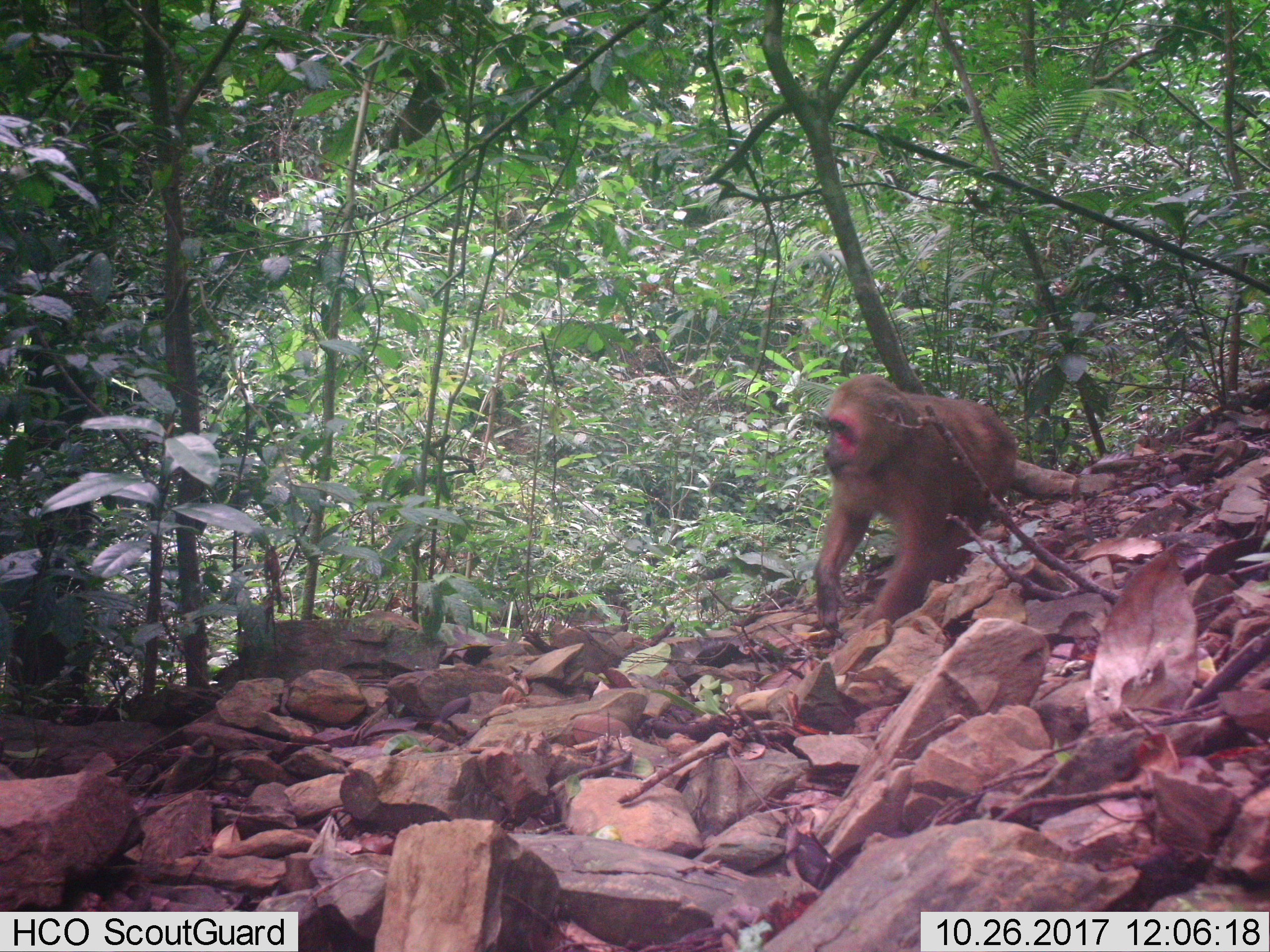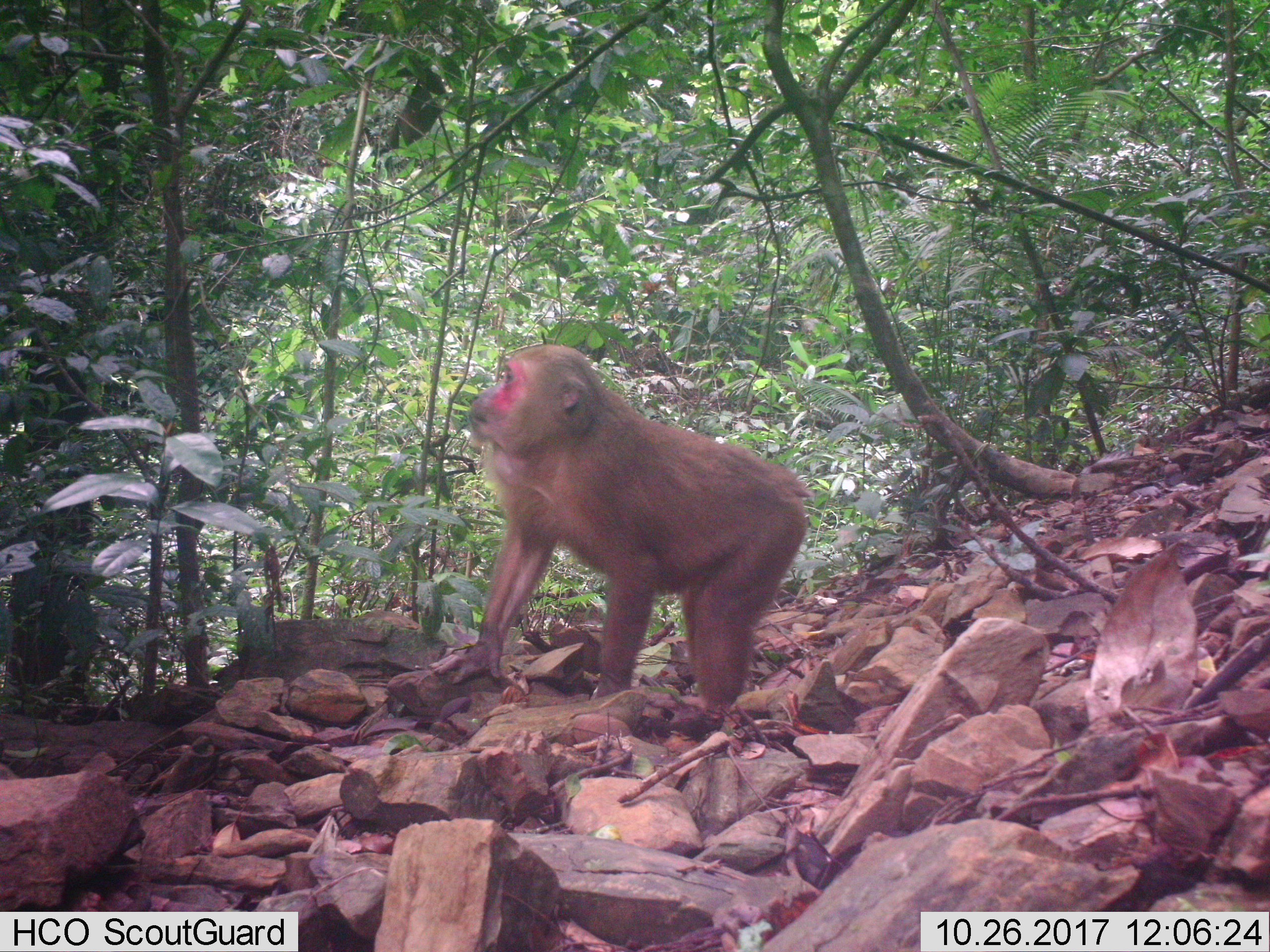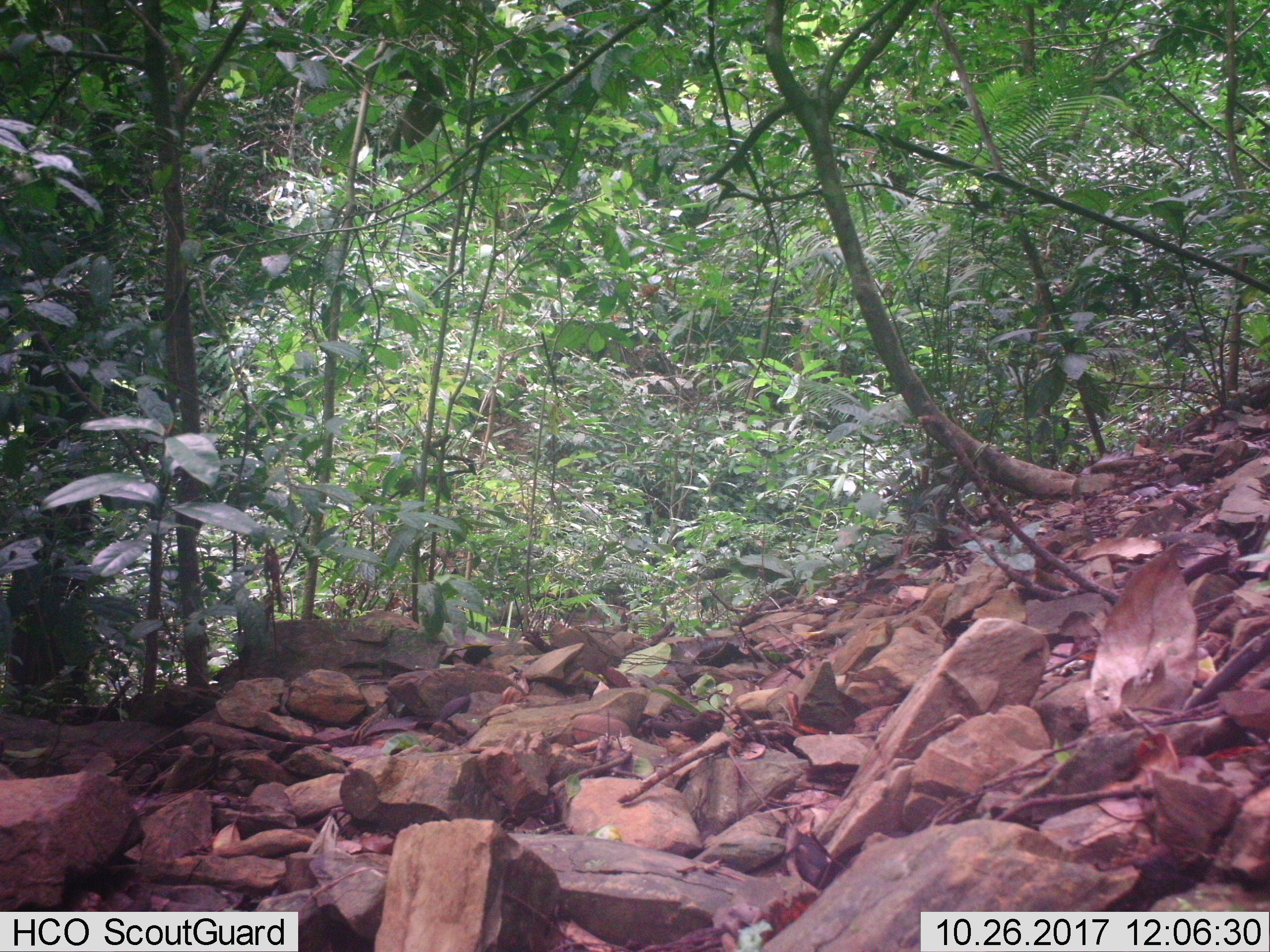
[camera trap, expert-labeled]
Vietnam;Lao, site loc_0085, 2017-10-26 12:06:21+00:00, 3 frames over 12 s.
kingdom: Animalia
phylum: Chordata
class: Mammalia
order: Primates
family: Cercopithecidae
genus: Macaca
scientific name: Macaca arctoides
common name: stump-tailed macaque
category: stump tailed macaque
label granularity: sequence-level